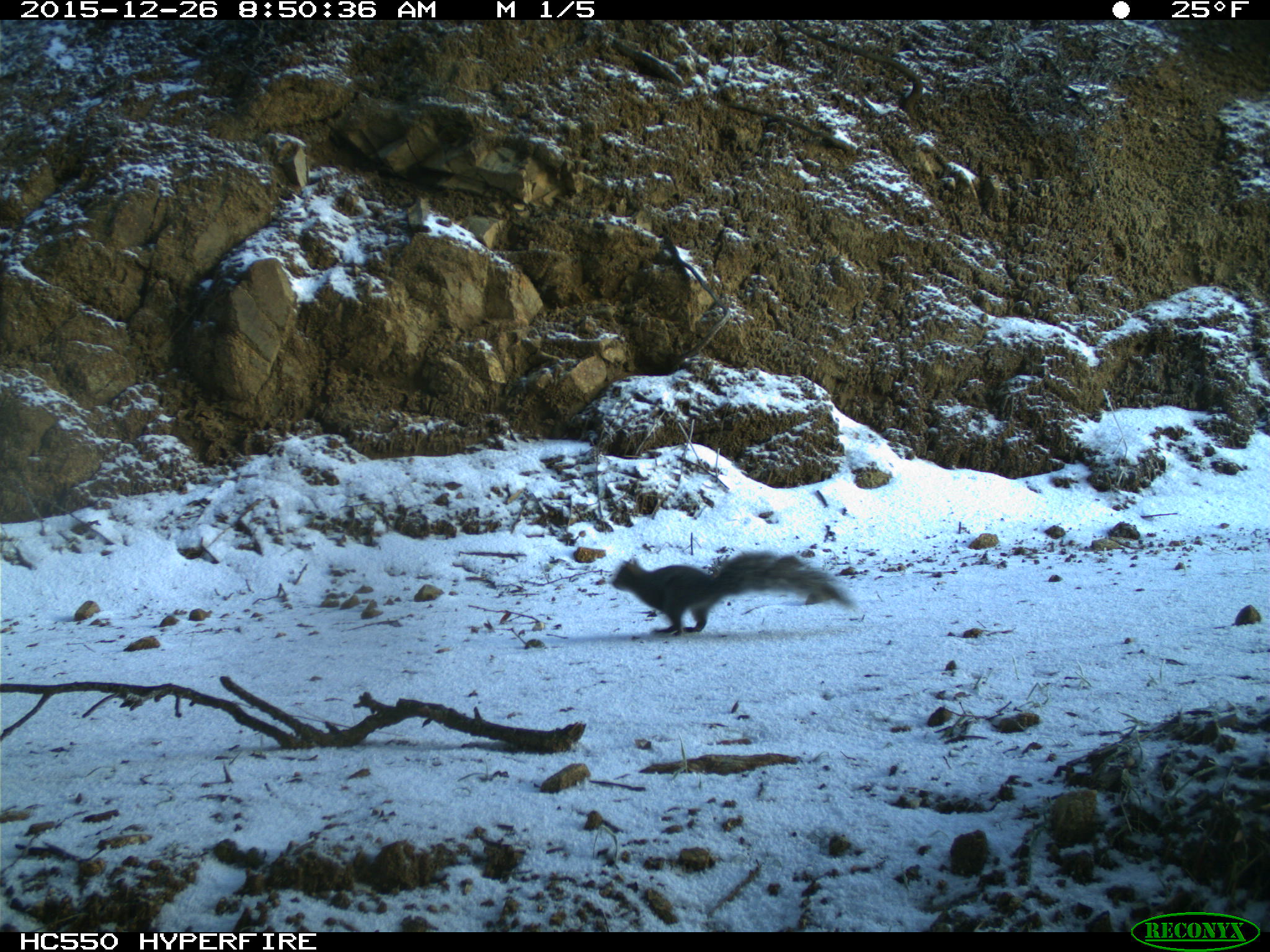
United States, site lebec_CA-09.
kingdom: Animalia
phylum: Chordata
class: Mammalia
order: Rodentia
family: Sciuridae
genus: Sciurus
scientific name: Sciurus carolinensis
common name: eastern gray squirrel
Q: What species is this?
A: Sciurus carolinensis (eastern gray squirrel).